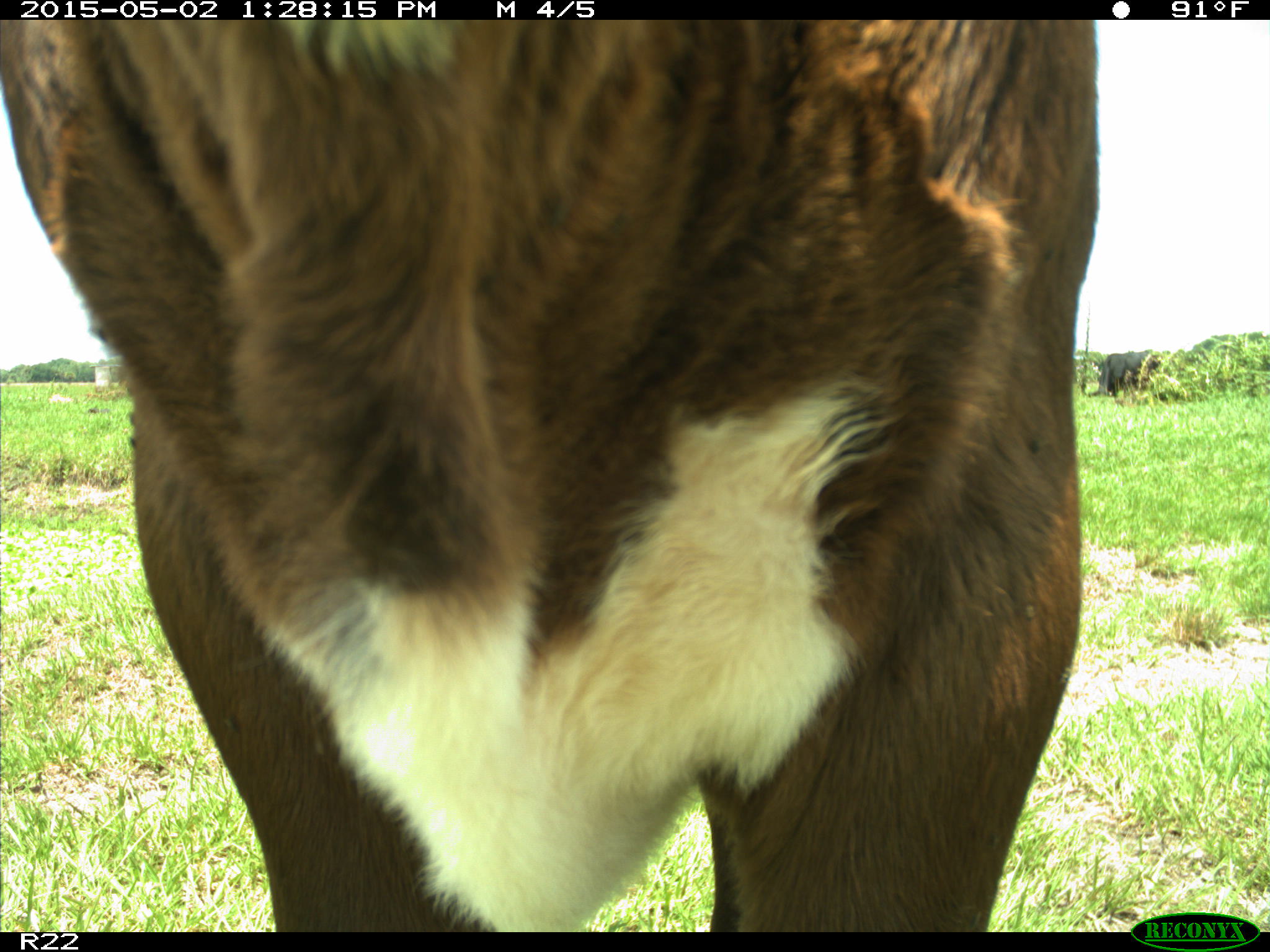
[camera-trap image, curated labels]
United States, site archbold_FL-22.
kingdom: Animalia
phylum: Chordata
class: Mammalia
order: Artiodactyla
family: Bovidae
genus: Bos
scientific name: Bos taurus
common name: domestic cow